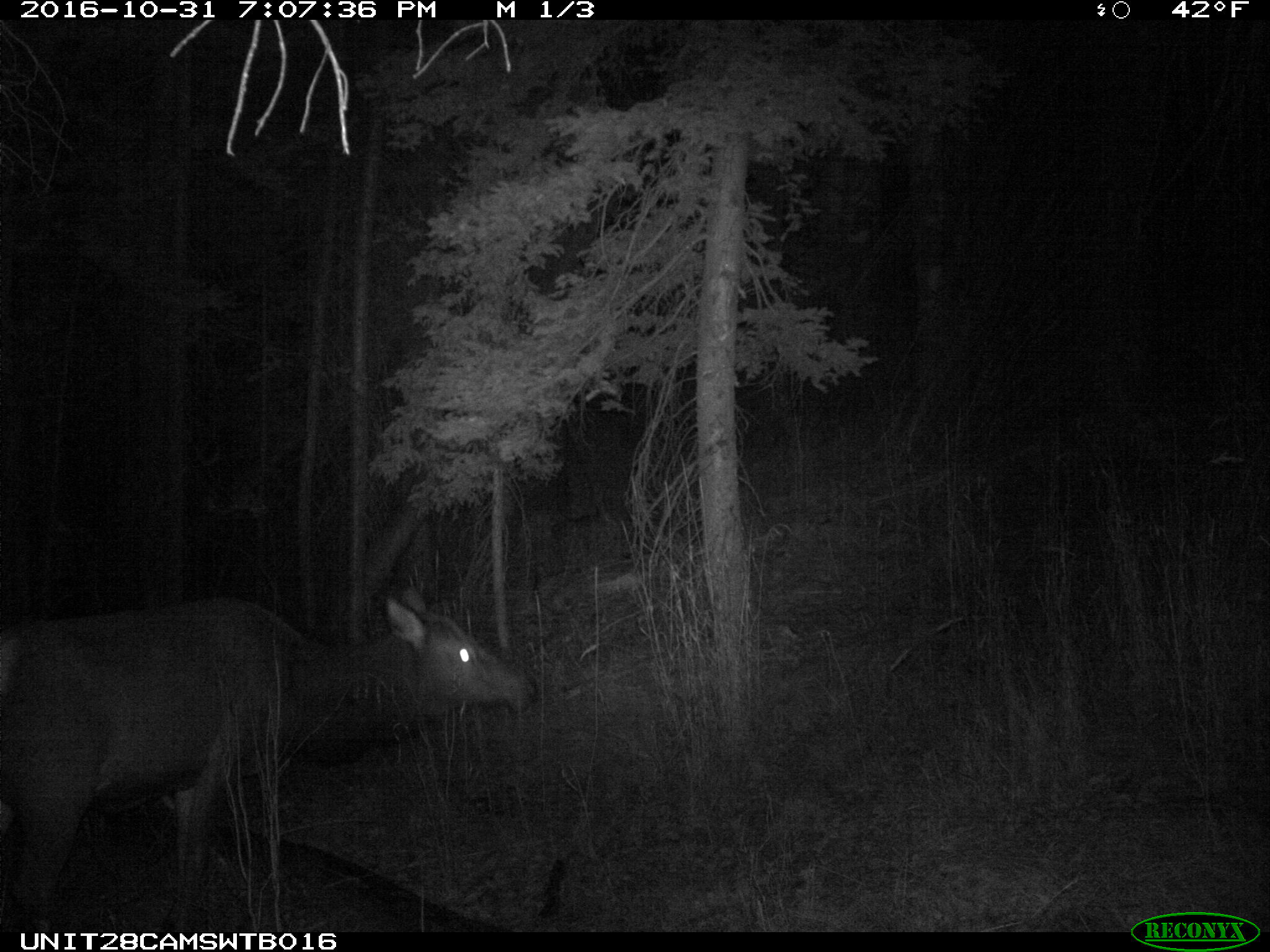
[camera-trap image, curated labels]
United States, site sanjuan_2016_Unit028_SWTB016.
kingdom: Animalia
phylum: Chordata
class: Mammalia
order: Artiodactyla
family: Cervidae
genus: Cervus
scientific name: Cervus elaphus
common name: red deer